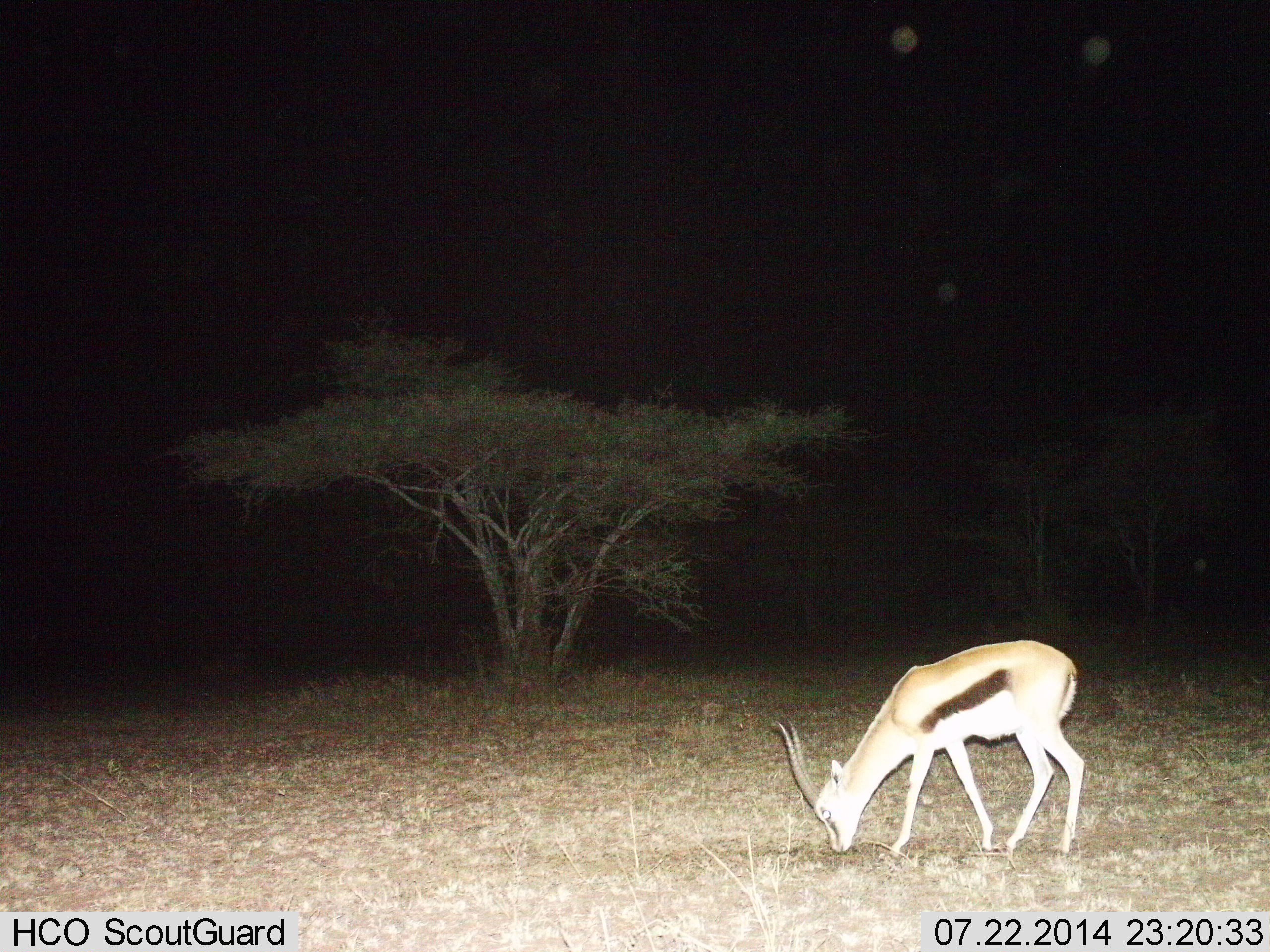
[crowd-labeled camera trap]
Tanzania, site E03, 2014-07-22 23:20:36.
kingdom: Animalia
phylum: Chordata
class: Mammalia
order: Artiodactyla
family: Bovidae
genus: Eudorcas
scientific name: Eudorcas thomsonii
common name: thomson's gazelle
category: gazellethomsons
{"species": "gazellethomsons (thomson's gazelle) (Eudorcas thomsonii)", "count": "1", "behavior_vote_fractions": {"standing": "30%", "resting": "0%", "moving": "0%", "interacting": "0%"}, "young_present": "0%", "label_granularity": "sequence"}